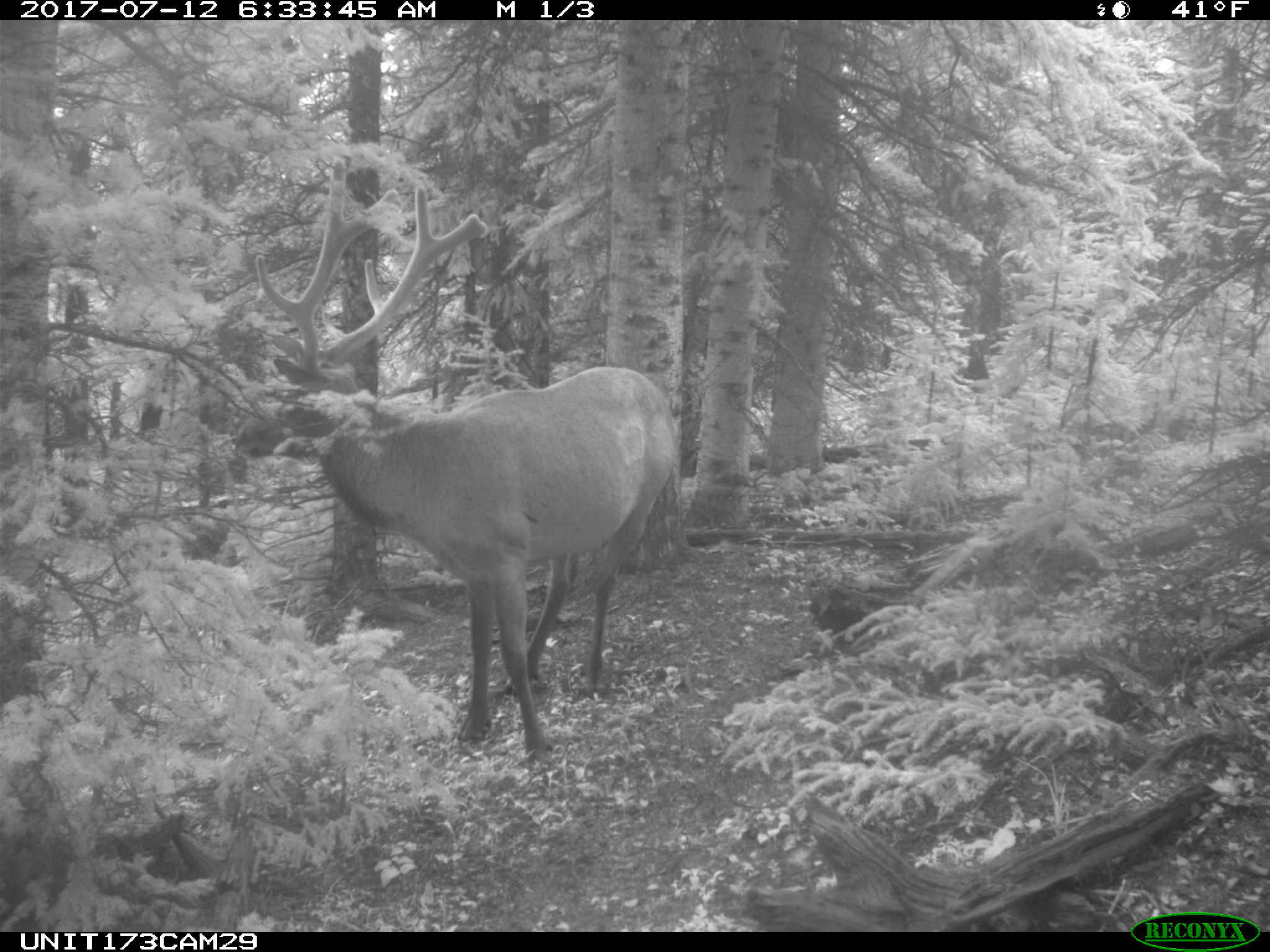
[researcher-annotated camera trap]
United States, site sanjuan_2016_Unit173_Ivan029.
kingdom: Animalia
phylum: Chordata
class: Mammalia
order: Artiodactyla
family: Cervidae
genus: Cervus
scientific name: Cervus elaphus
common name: red deer